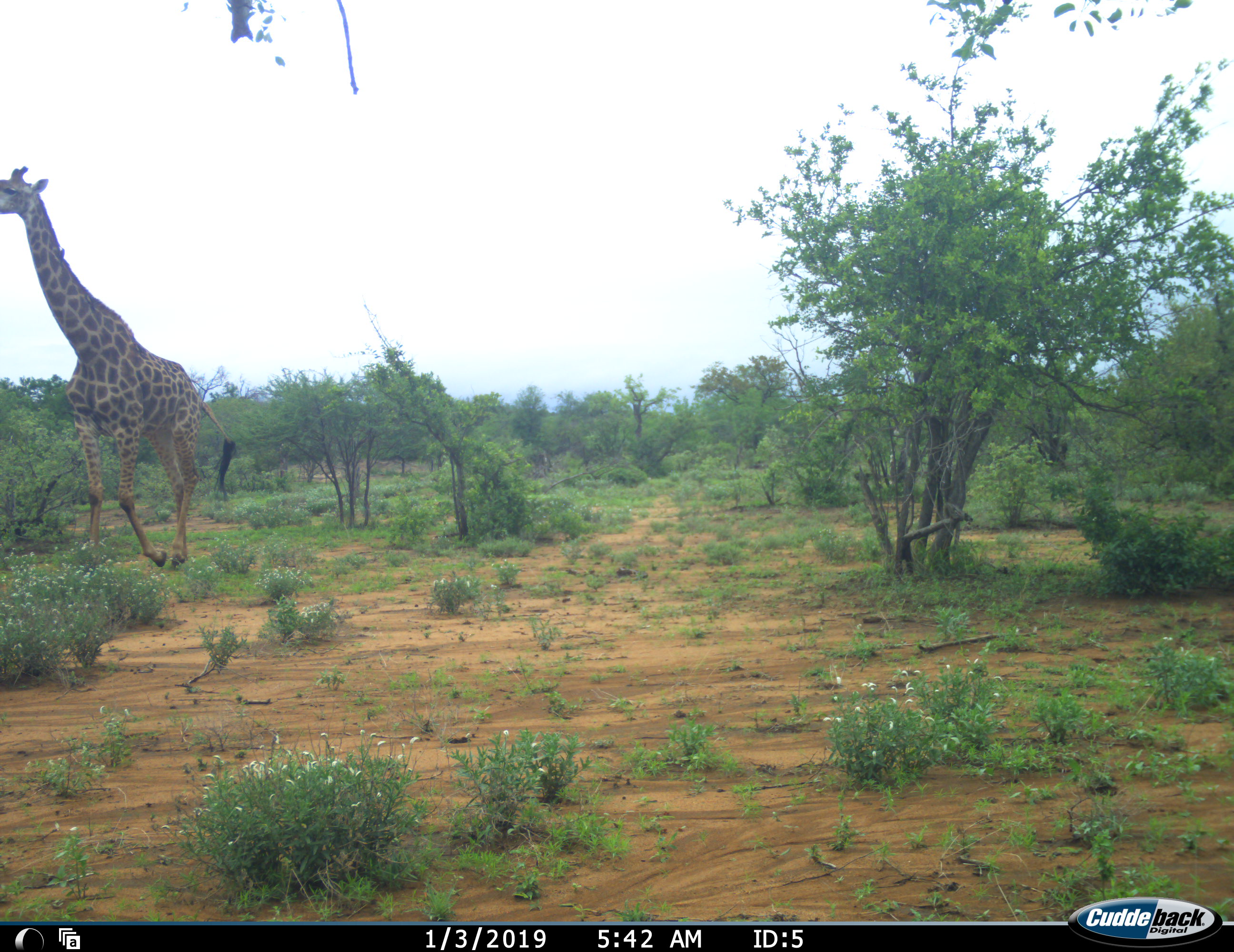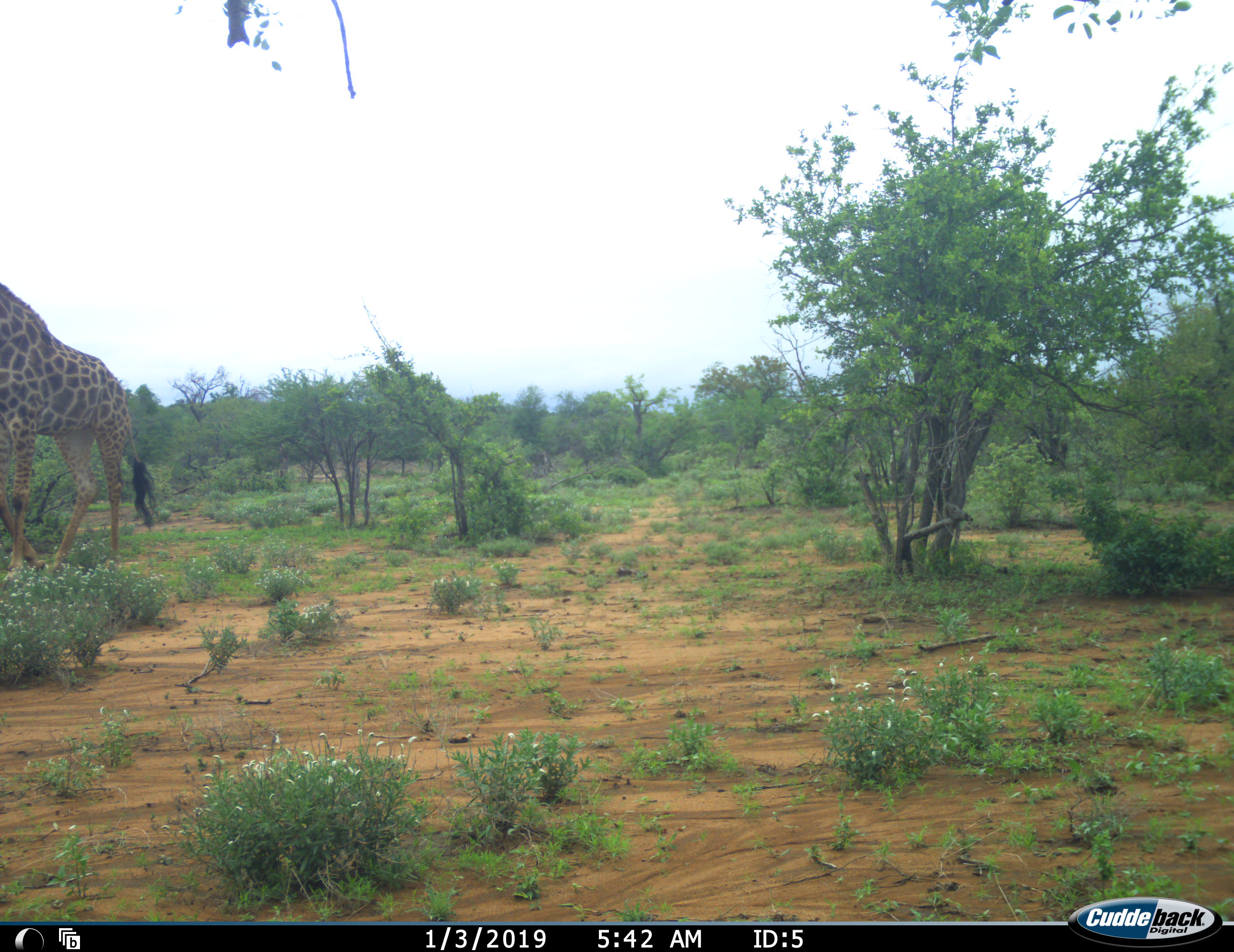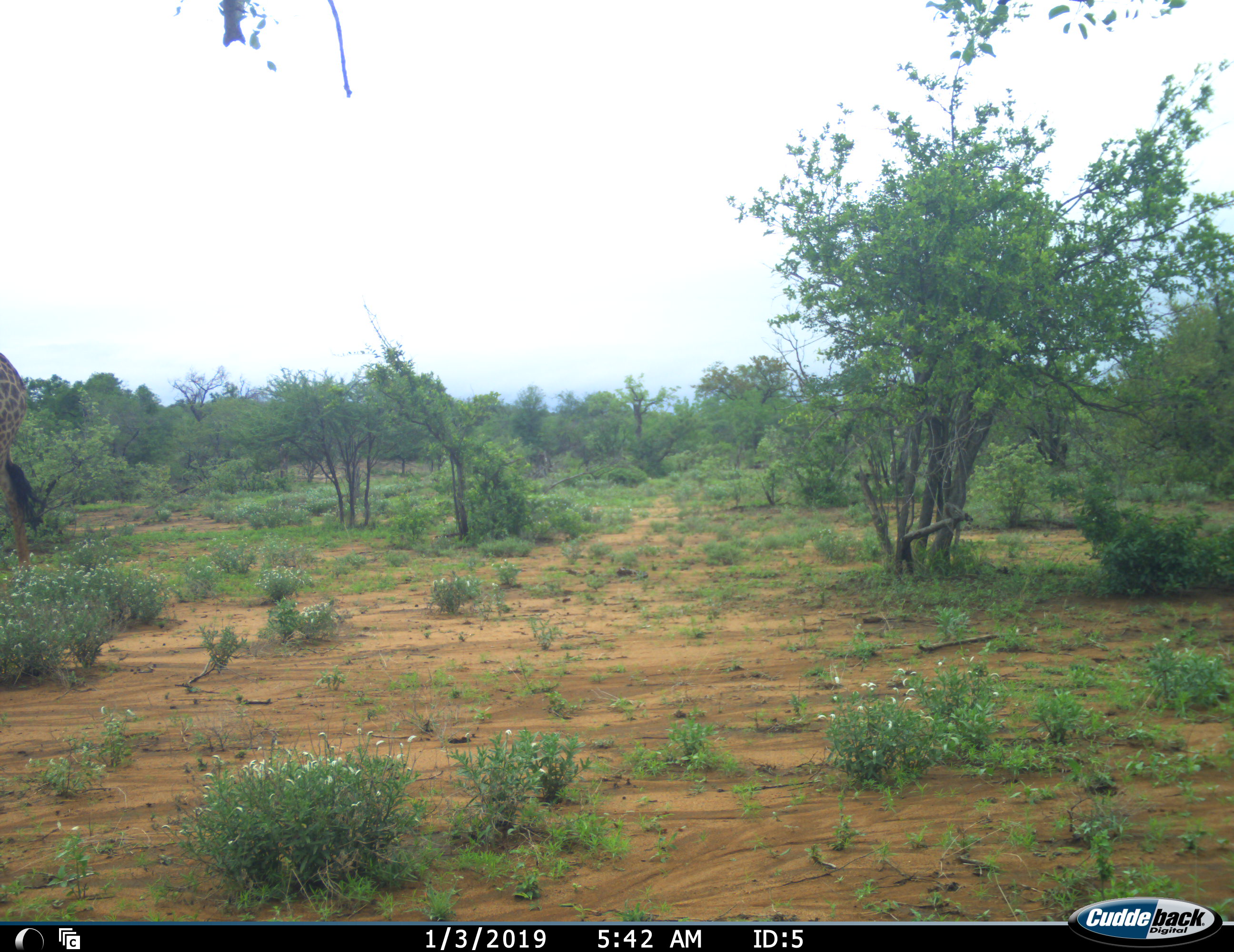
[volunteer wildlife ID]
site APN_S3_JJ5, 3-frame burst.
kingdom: Animalia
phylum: Chordata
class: Mammalia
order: Artiodactyla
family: Giraffidae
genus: Giraffa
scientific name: Giraffa camelopardalis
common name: giraffe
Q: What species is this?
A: Giraffe (Giraffa camelopardalis).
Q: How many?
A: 1.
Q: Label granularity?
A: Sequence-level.